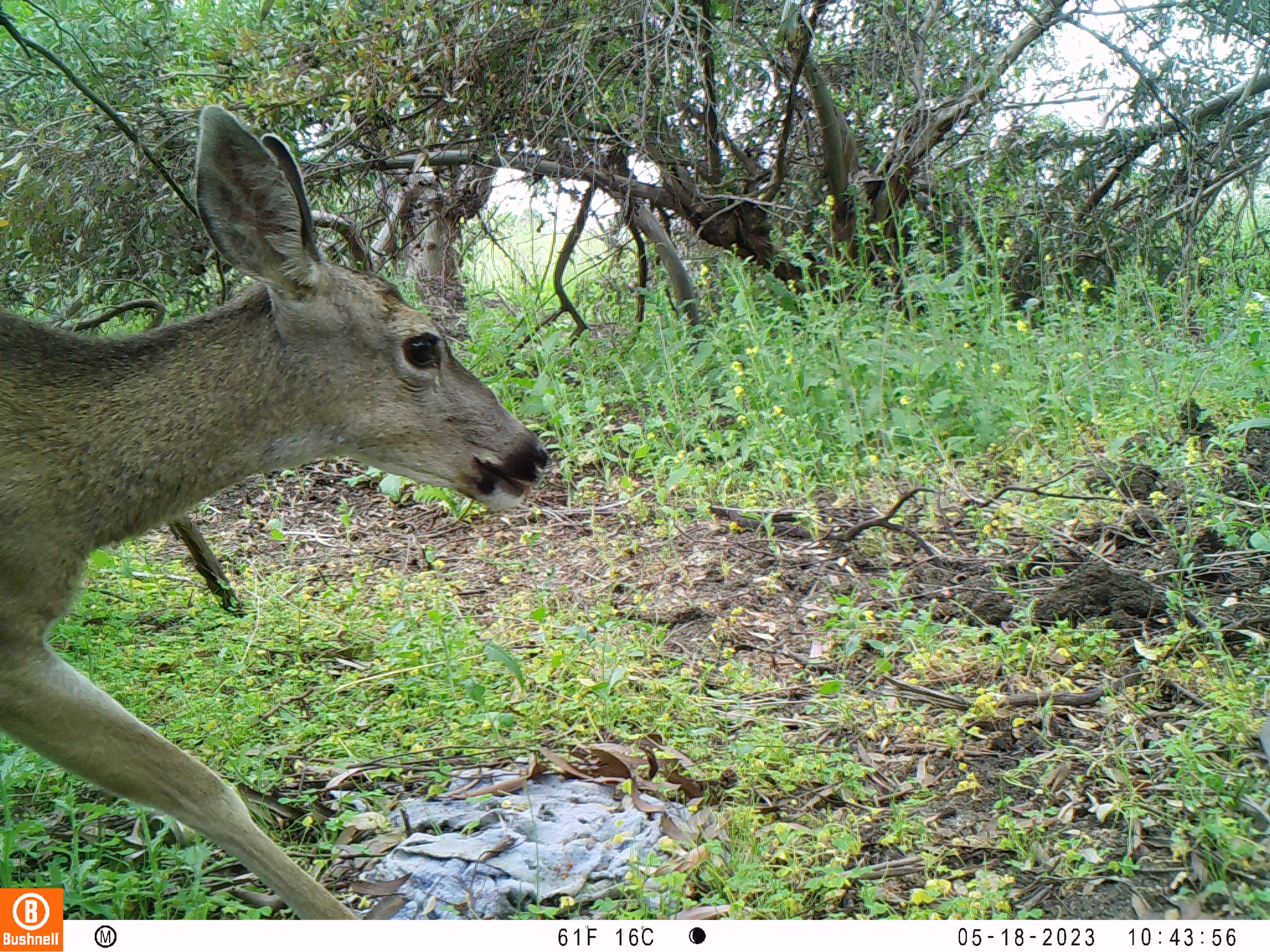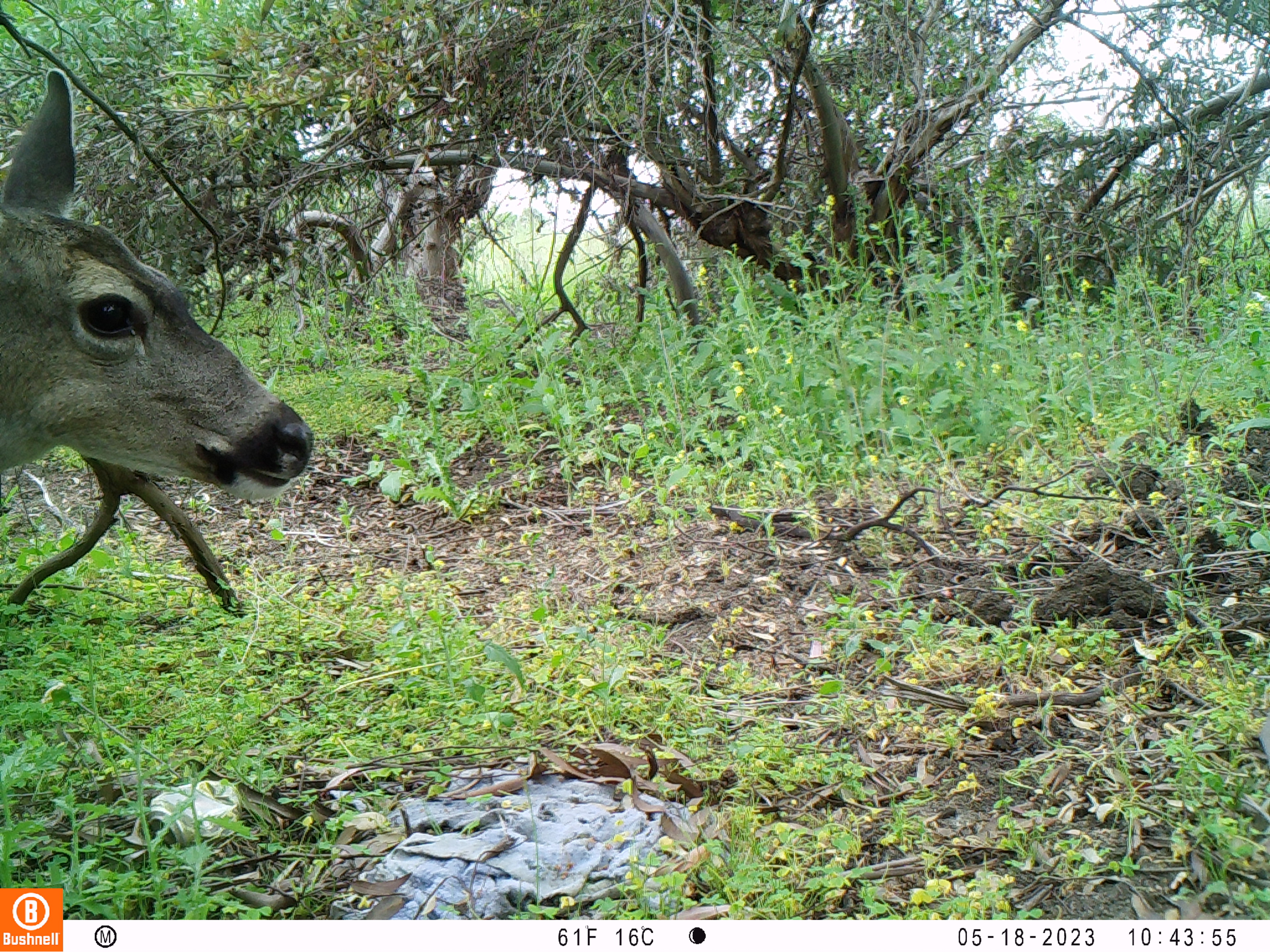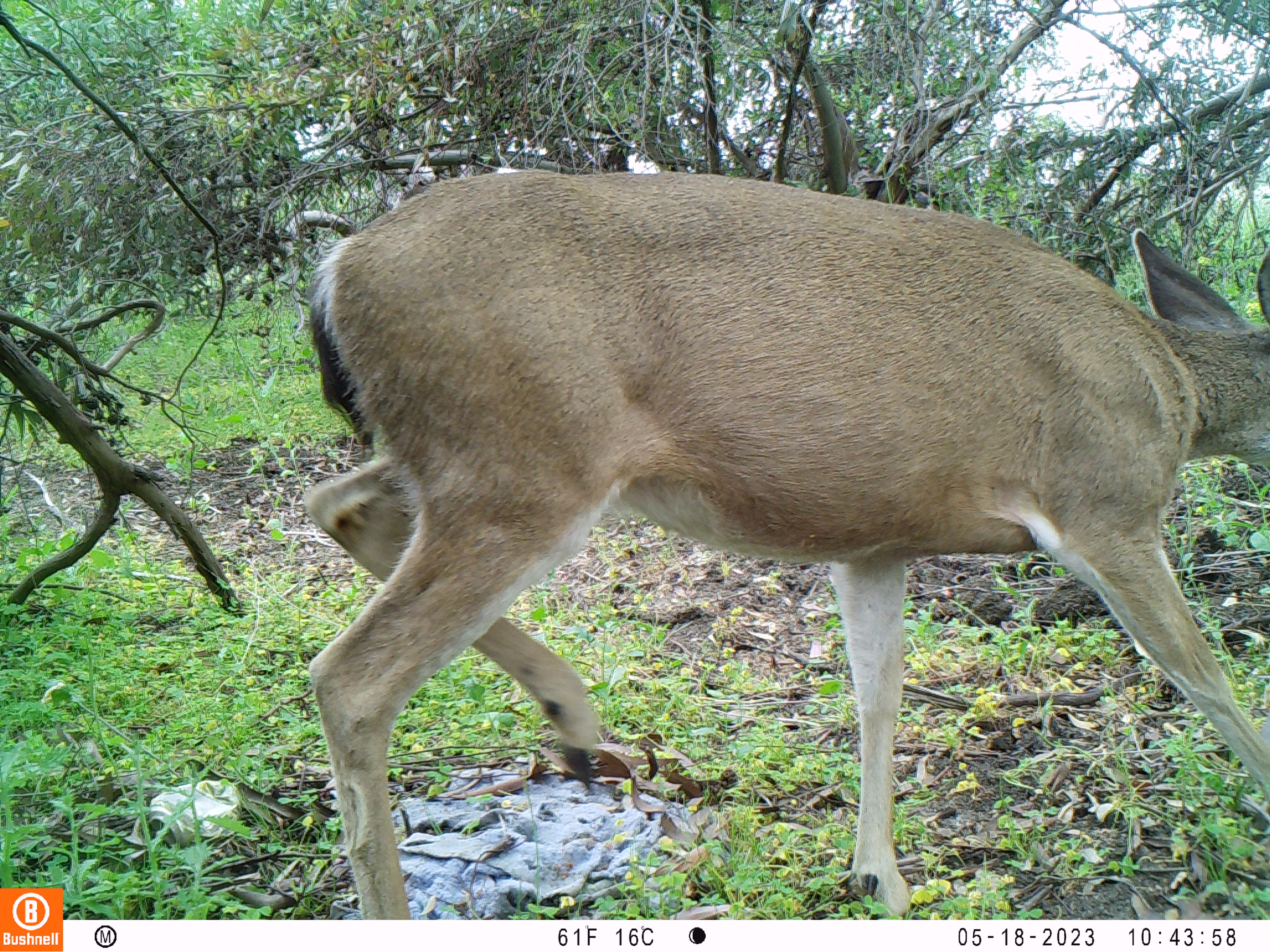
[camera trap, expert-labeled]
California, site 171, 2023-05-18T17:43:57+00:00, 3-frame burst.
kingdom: Animalia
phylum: Chordata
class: Mammalia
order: Artiodactyla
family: Cervidae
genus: Odocoileus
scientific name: Odocoileus hemionus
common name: mule deer